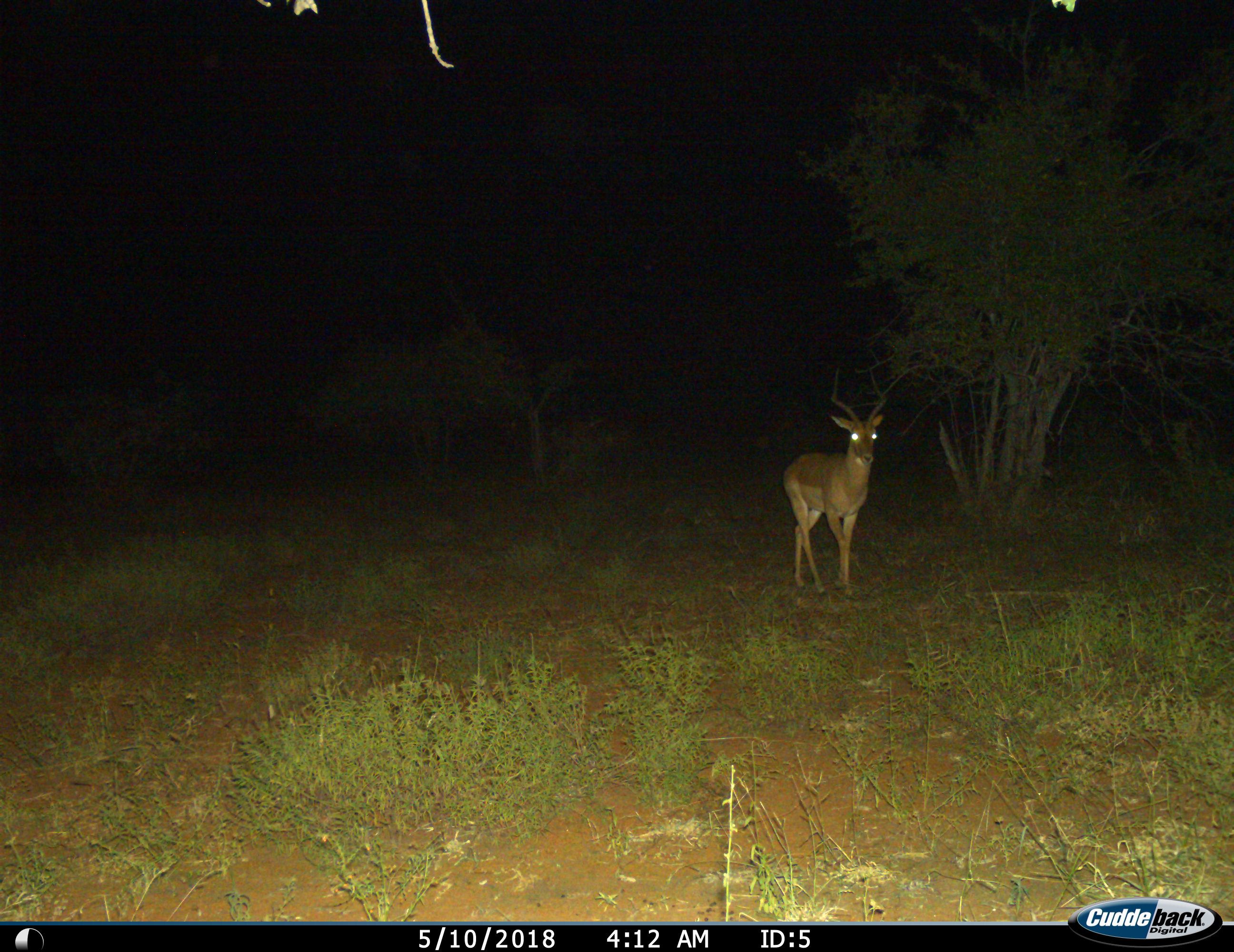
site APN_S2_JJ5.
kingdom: Animalia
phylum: Chordata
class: Mammalia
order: Artiodactyla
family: Bovidae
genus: Aepyceros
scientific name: Aepyceros melampus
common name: impala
Impala (Aepyceros melampus), count 1. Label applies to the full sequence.